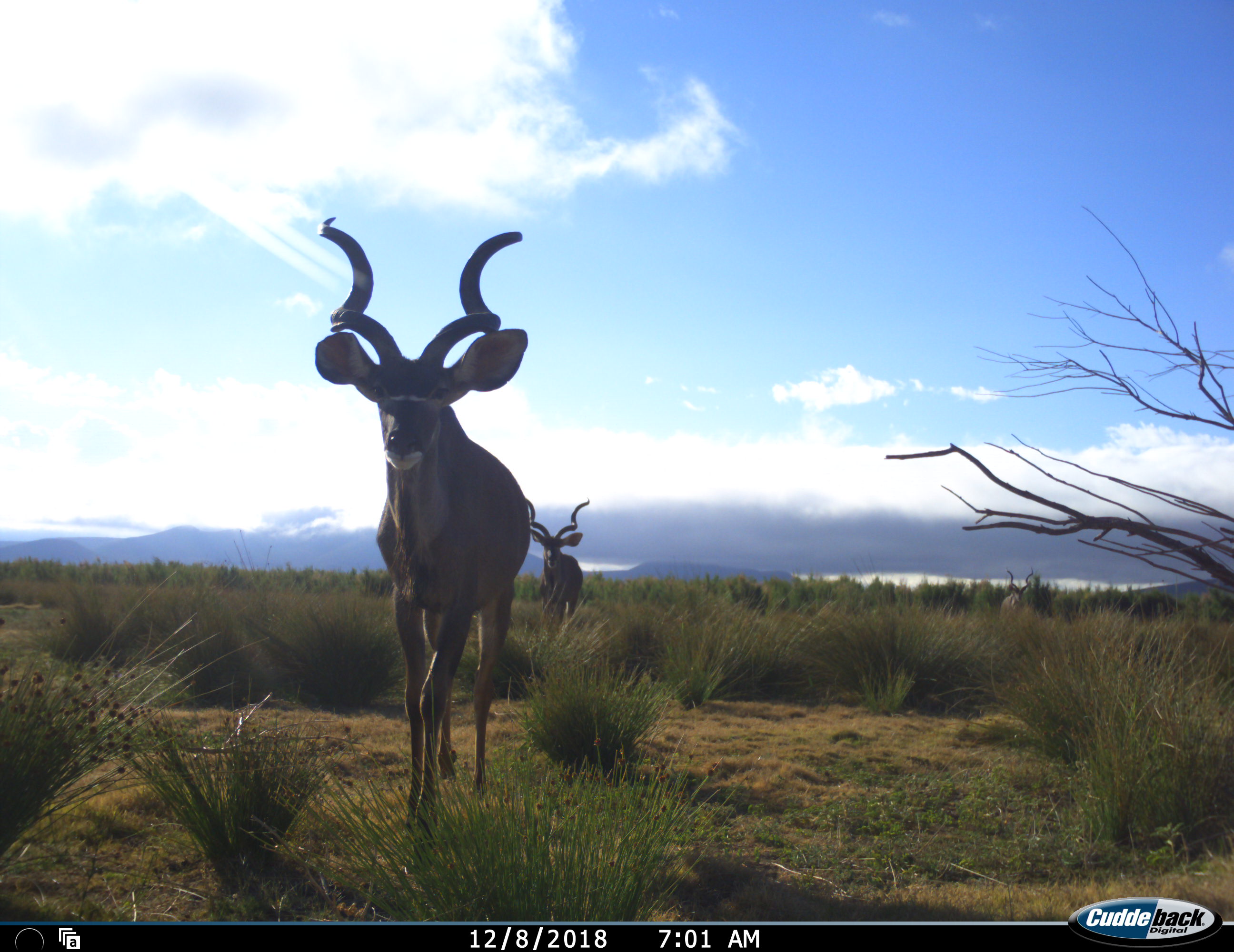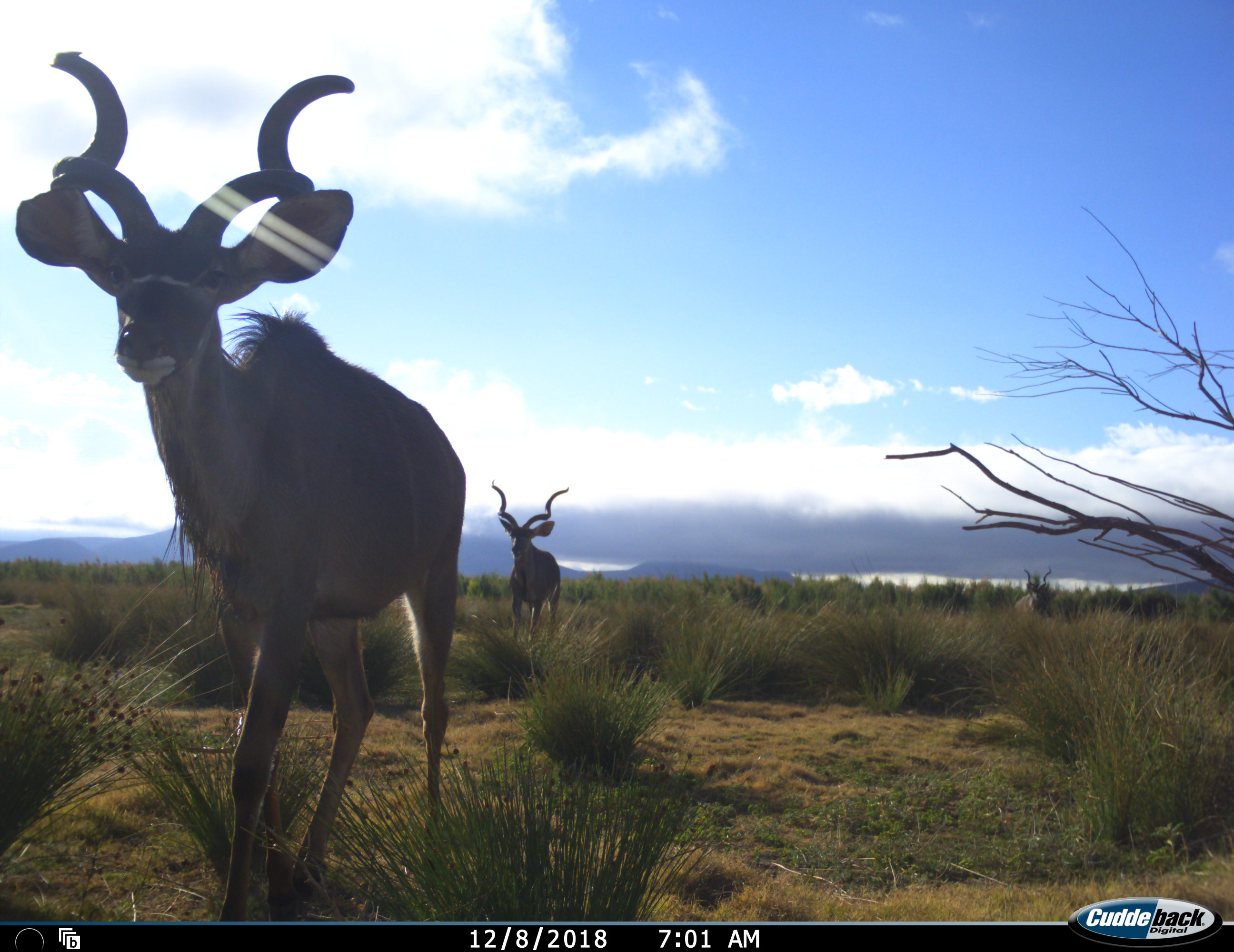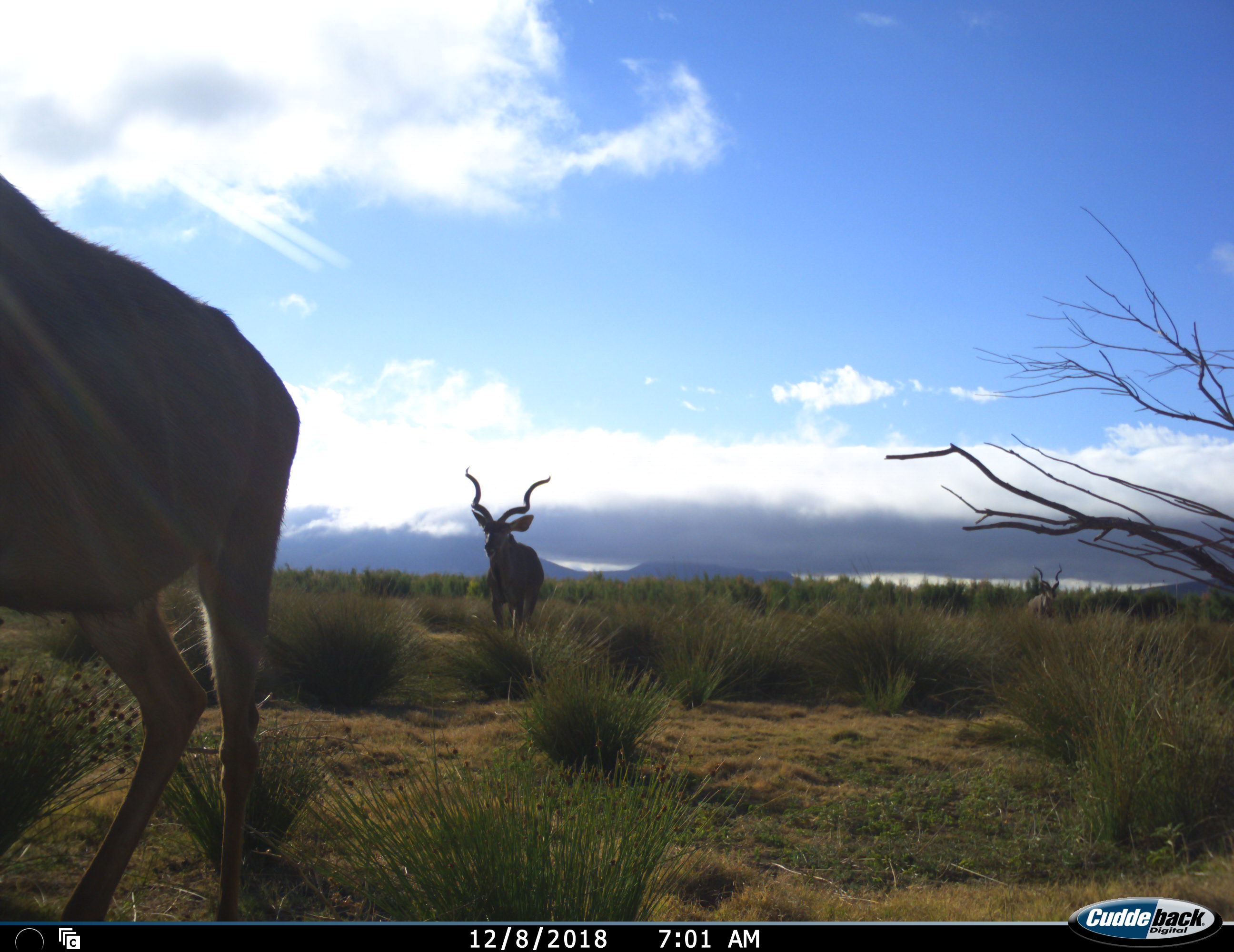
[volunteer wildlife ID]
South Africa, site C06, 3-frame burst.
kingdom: Animalia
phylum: Chordata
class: Mammalia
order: Artiodactyla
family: Bovidae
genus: Tragelaphus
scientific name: Tragelaphus strepsiceros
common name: greater kudu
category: kudu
Kudu (greater kudu) (Tragelaphus strepsiceros), count 3. Behavior (volunteer vote fractions): standing 10%, resting 0%, moving 100%, interacting 0%. Young present (vote fraction): 0%. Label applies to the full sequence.